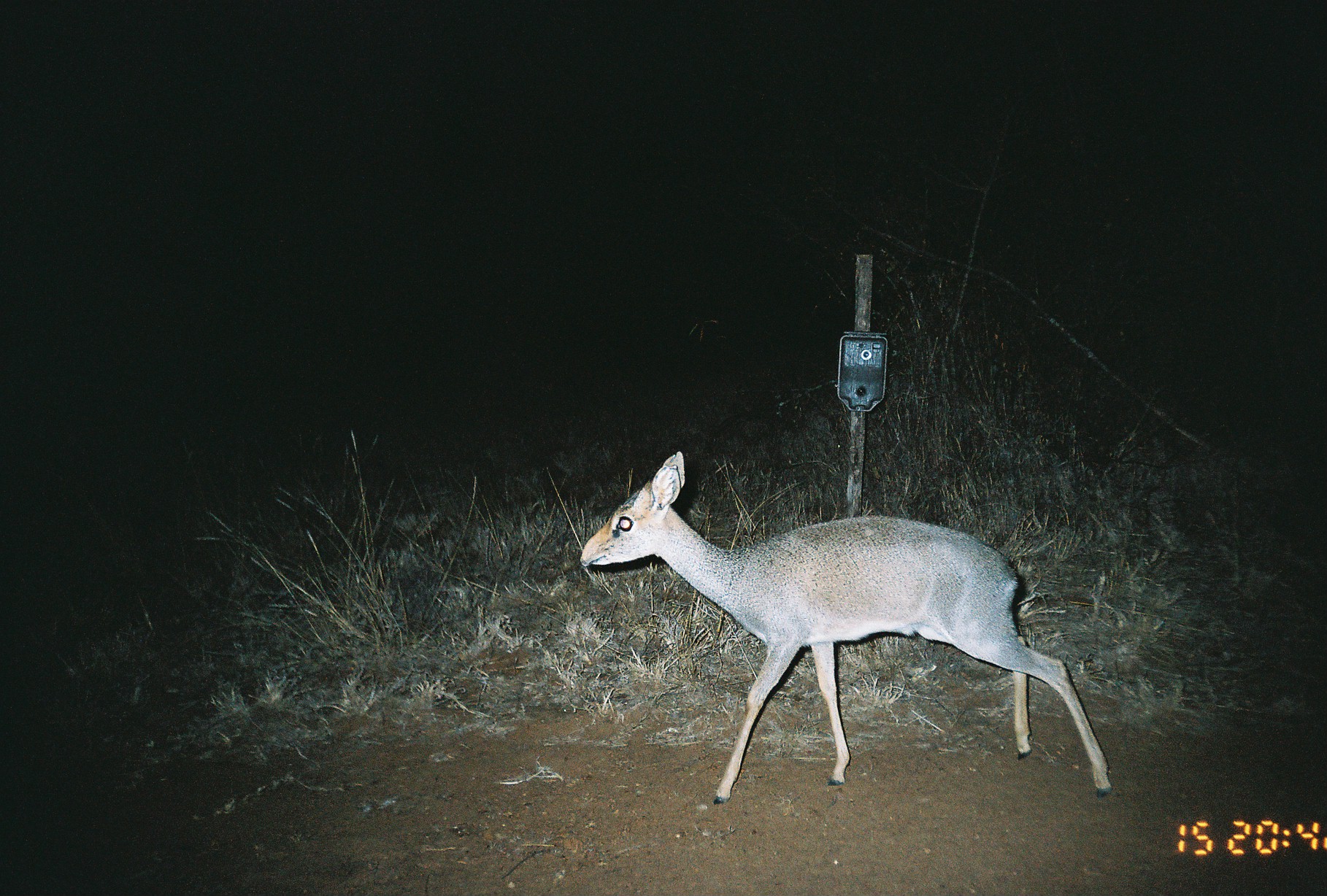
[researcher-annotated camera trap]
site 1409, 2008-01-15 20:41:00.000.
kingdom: Animalia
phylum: Chordata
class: Mammalia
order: Artiodactyla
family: Bovidae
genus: Madoqua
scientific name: Madoqua guentheri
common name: günther's dik-dik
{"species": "Madoqua guentheri (günther's dik-dik)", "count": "1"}